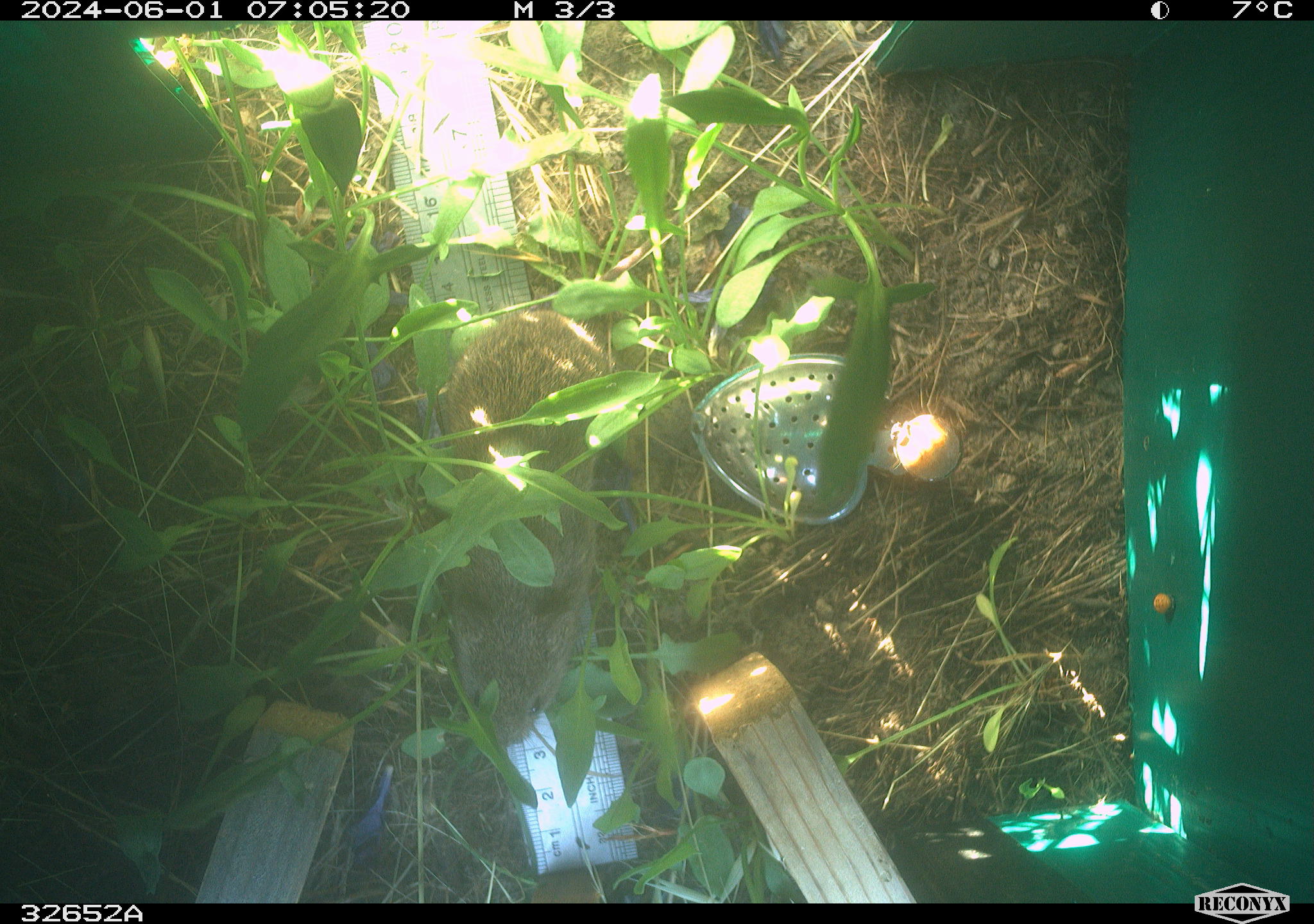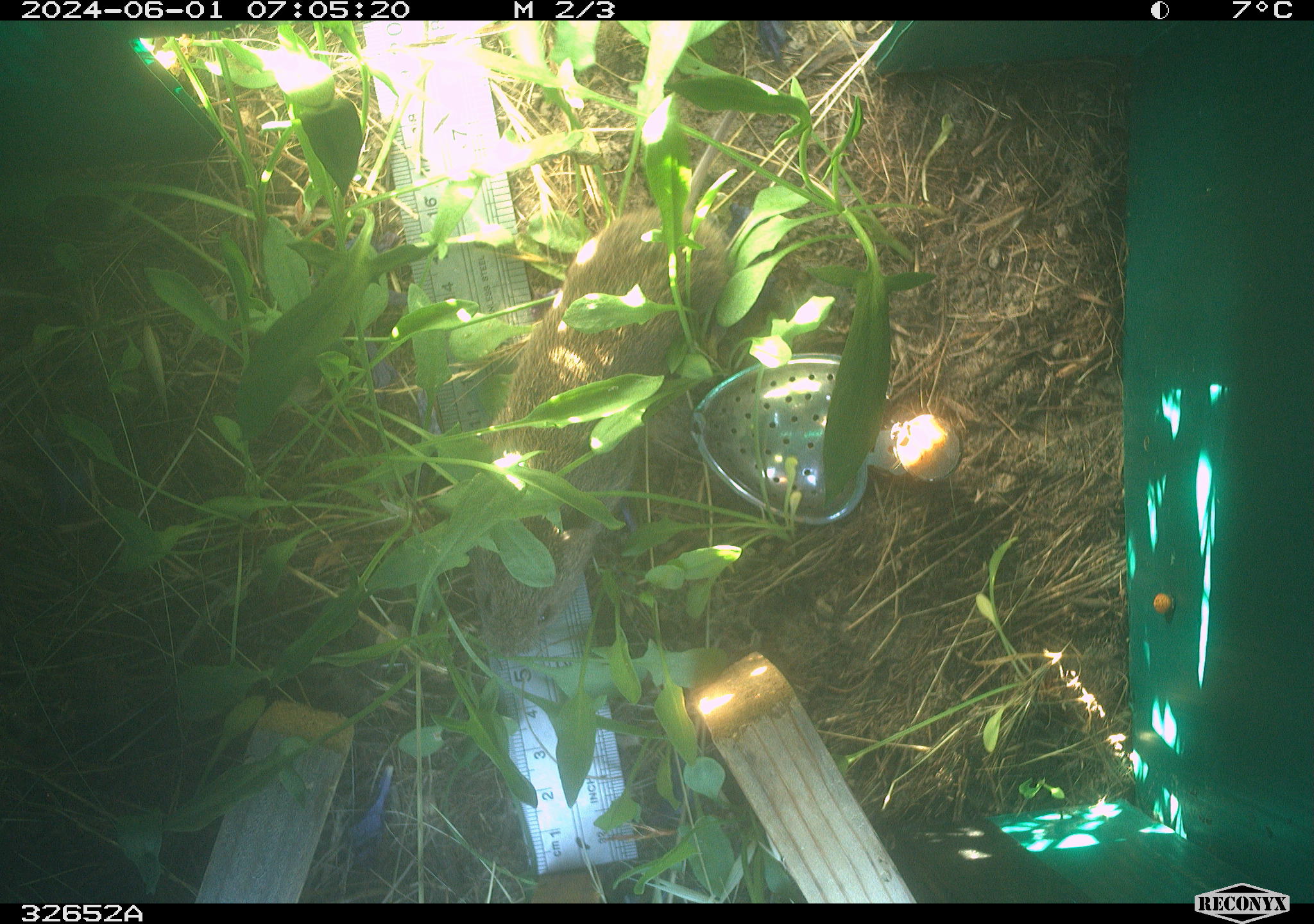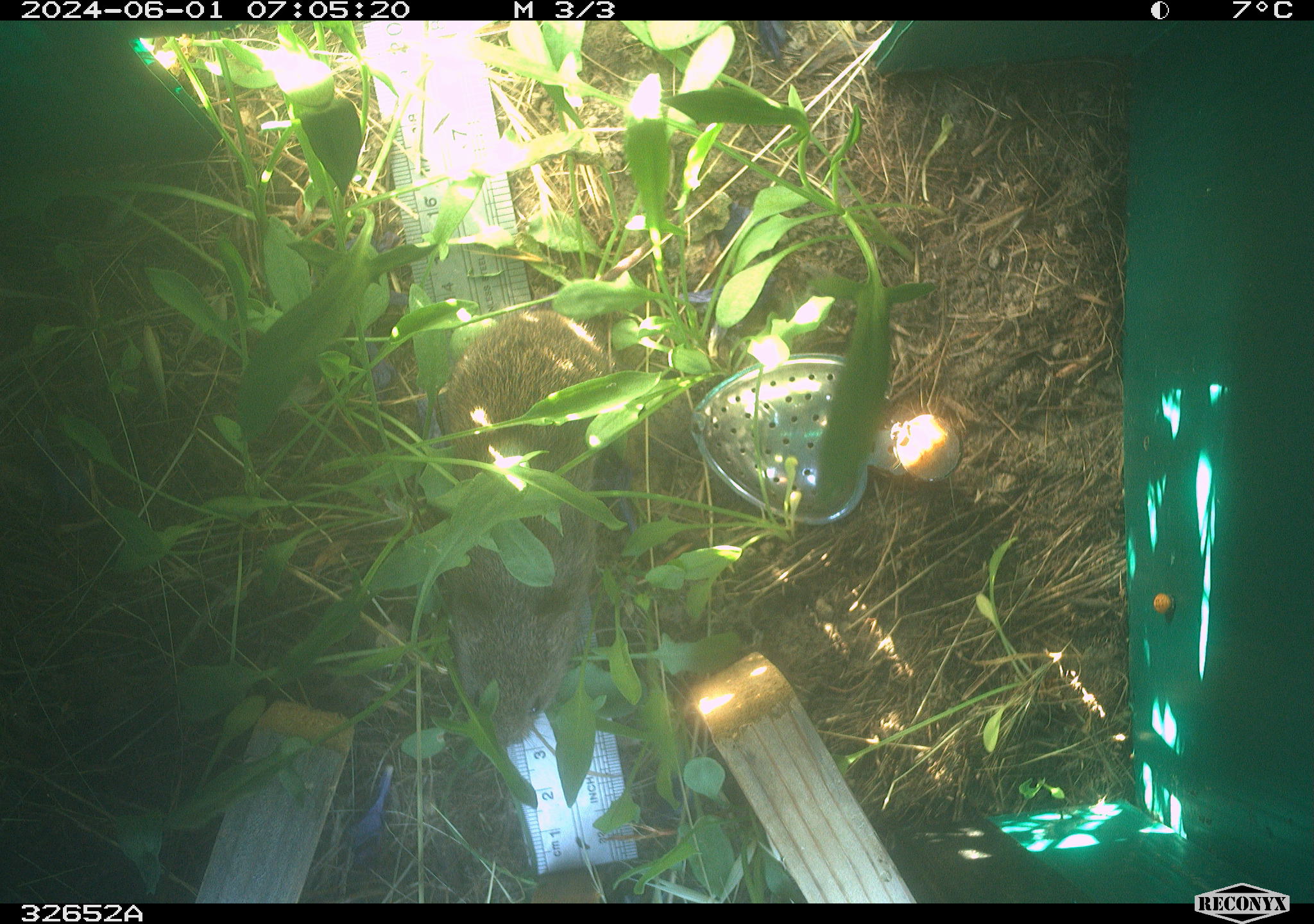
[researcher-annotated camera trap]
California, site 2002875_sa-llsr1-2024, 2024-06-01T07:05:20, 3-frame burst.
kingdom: Animalia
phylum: Chordata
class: Mammalia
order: Rodentia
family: Cricetidae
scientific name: Arvicolinae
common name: voles, lemmings, and muskrats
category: arvicolinae subfamily